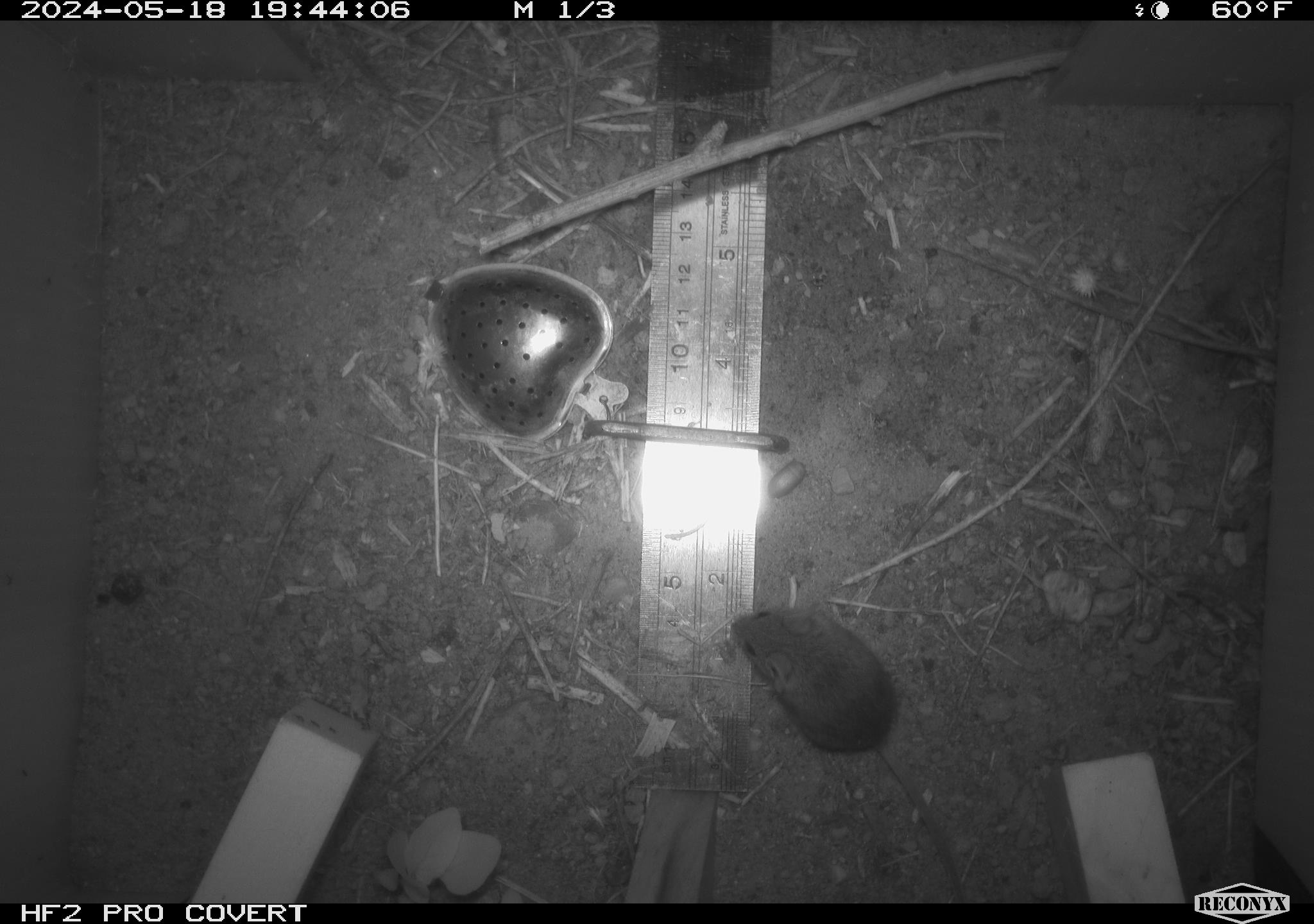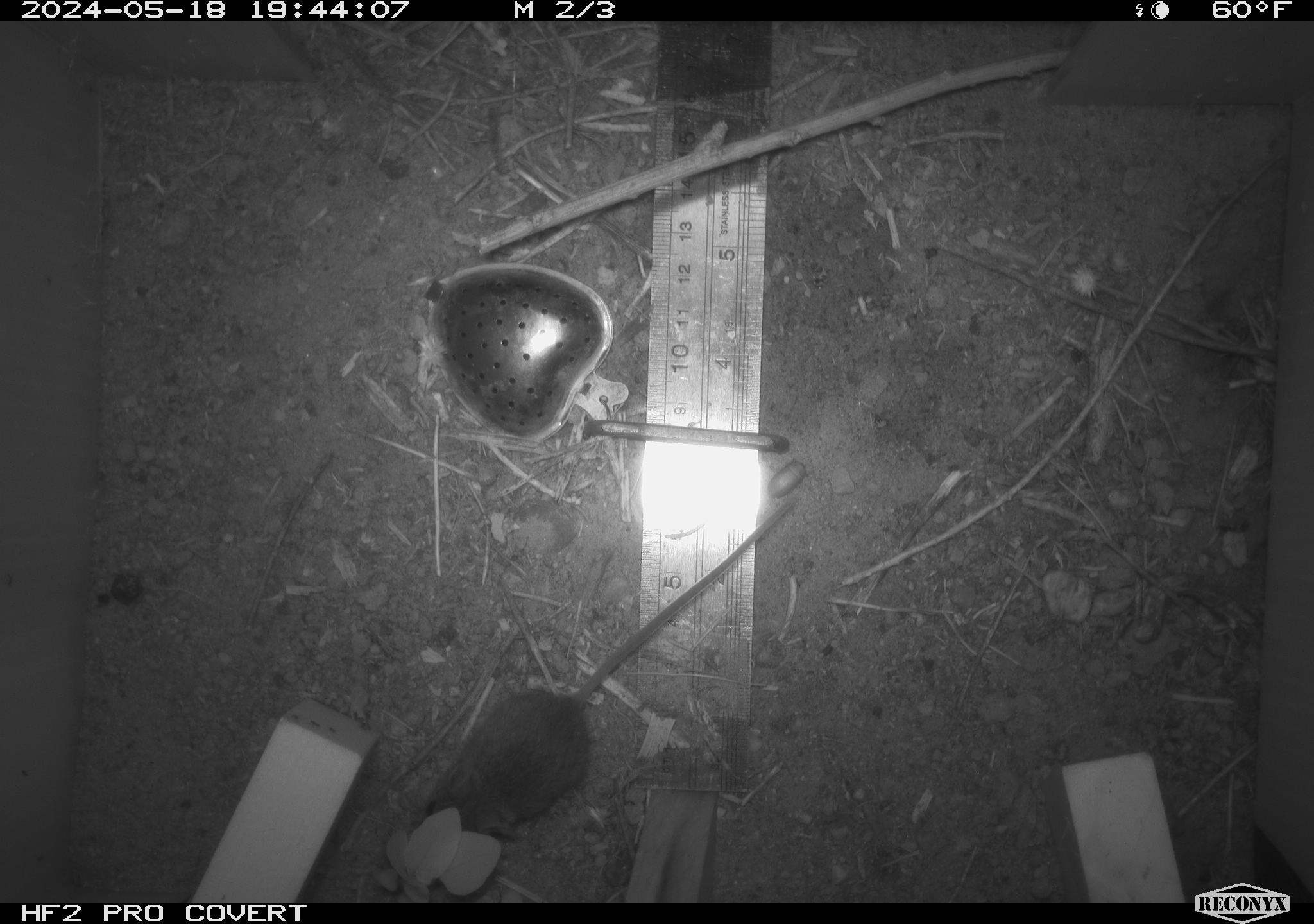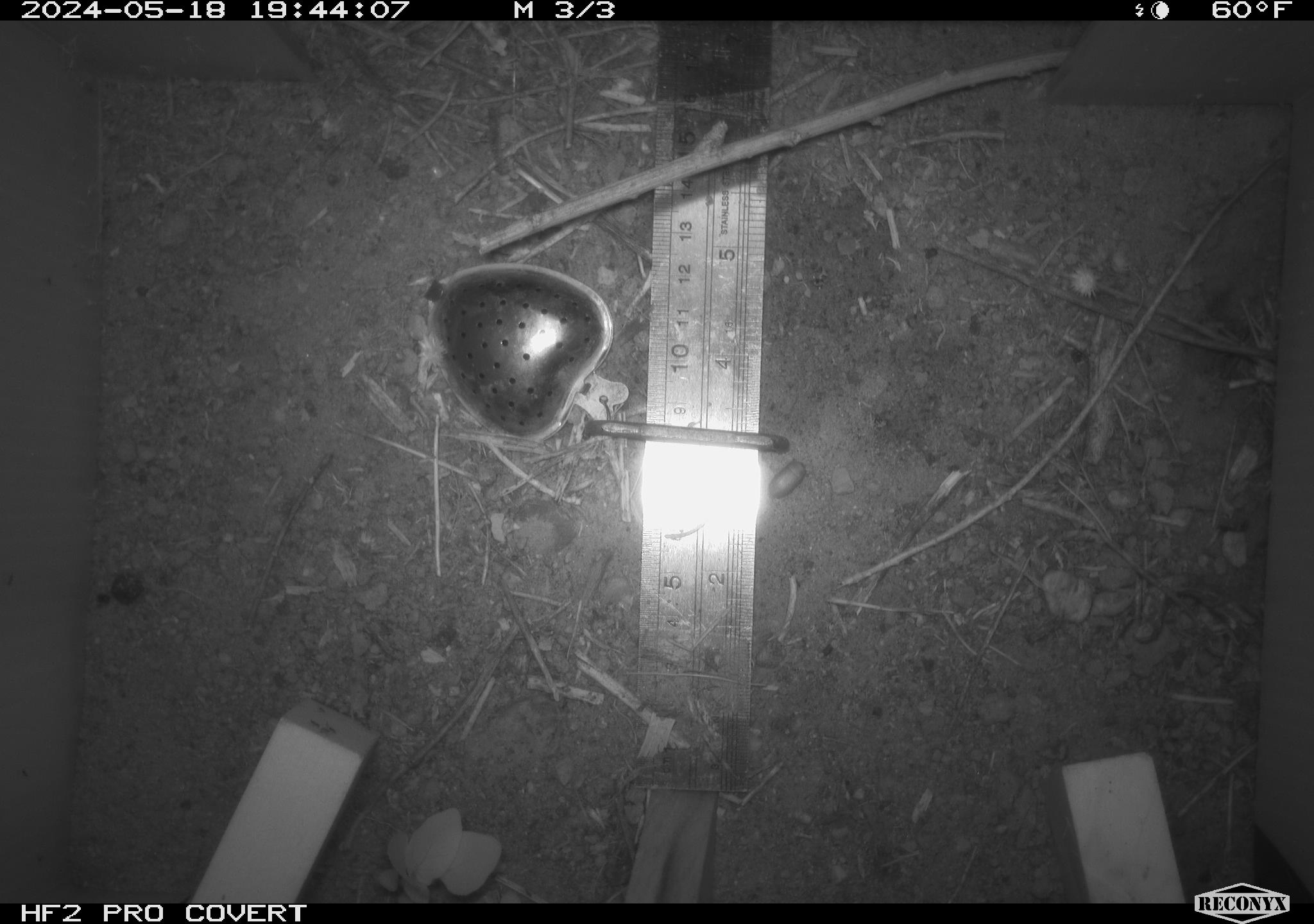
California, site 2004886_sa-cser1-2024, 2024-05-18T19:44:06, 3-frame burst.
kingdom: Animalia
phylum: Chordata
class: Mammalia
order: Rodentia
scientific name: Rodentia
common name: rodent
Rodent (Rodentia).